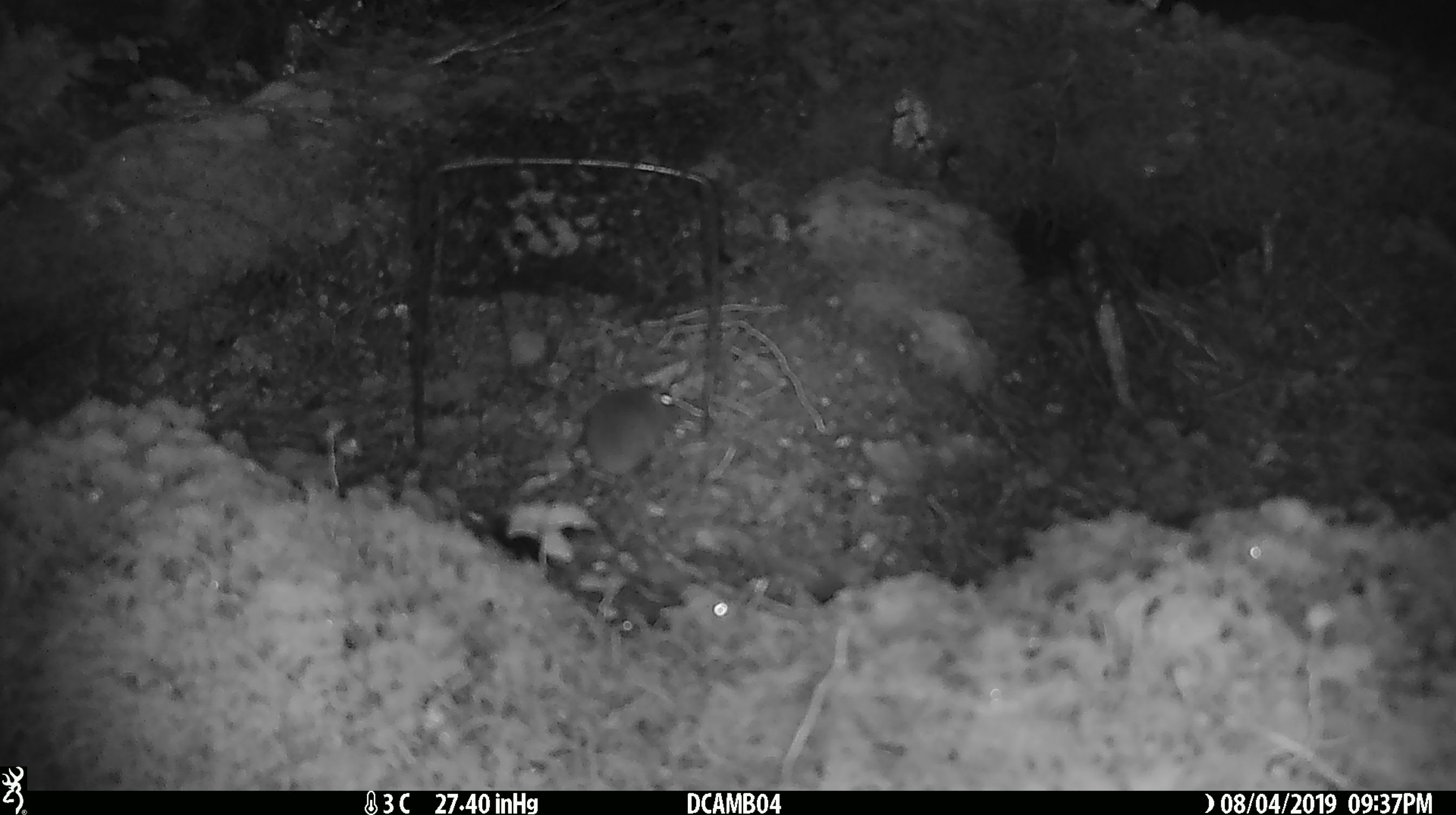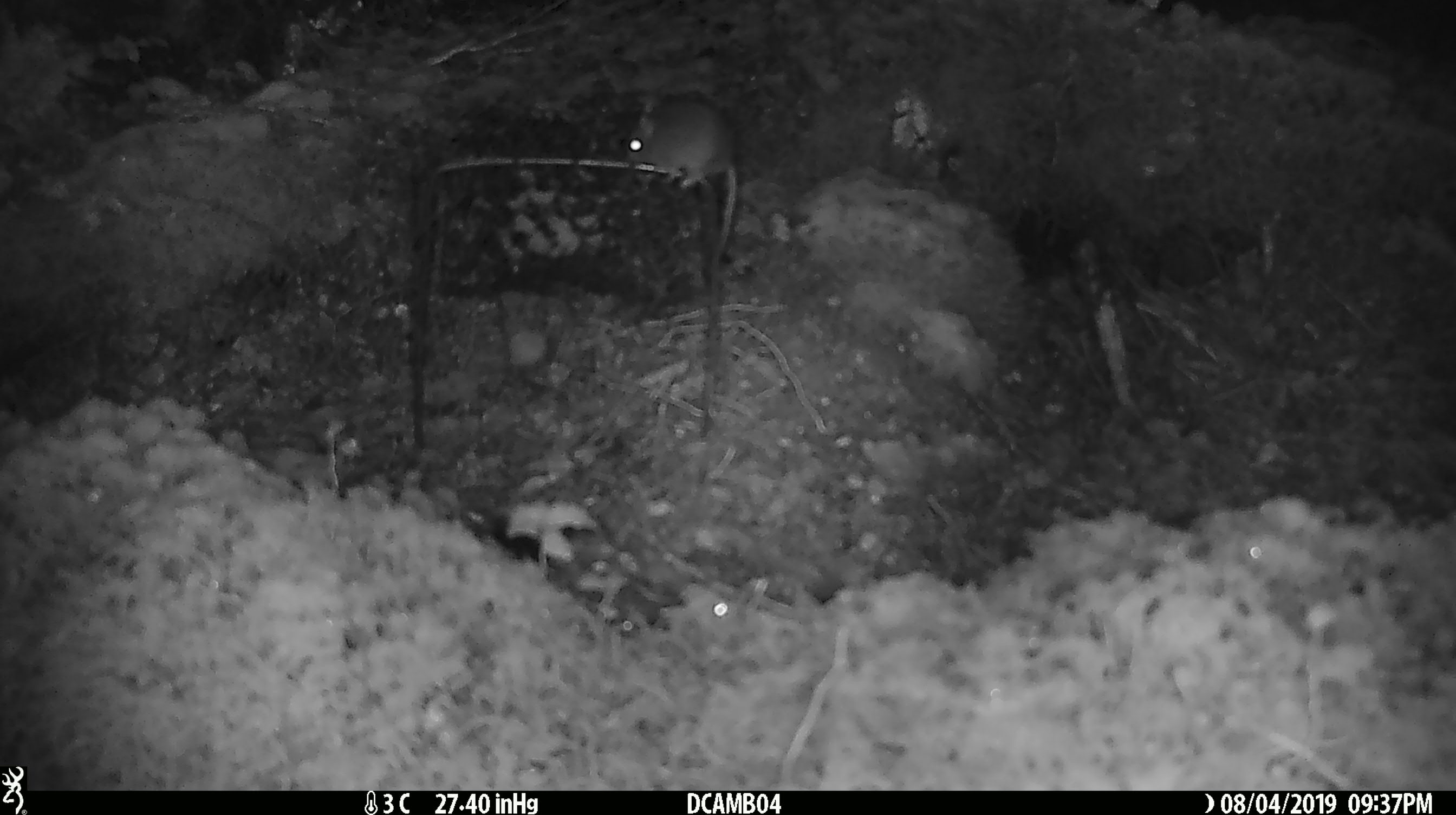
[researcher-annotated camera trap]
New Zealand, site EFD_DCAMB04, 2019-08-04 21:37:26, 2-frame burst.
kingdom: Animalia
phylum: Chordata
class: Mammalia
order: Rodentia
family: Muridae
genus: Mus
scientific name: Mus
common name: mouse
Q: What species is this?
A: Mouse (Mus).